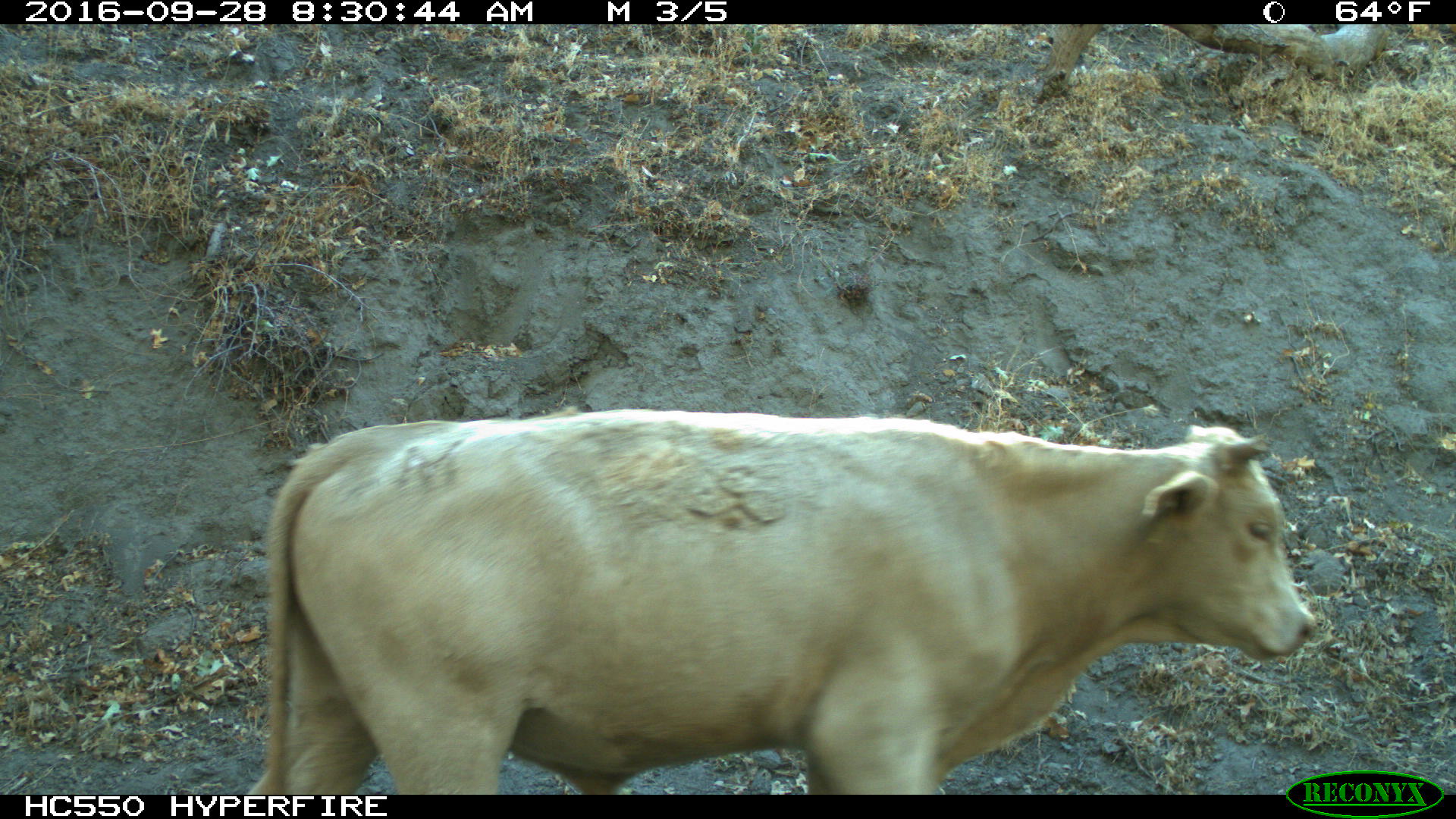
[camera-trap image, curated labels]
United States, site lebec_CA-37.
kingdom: Animalia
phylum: Chordata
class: Mammalia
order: Artiodactyla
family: Bovidae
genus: Bos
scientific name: Bos taurus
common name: domestic cow